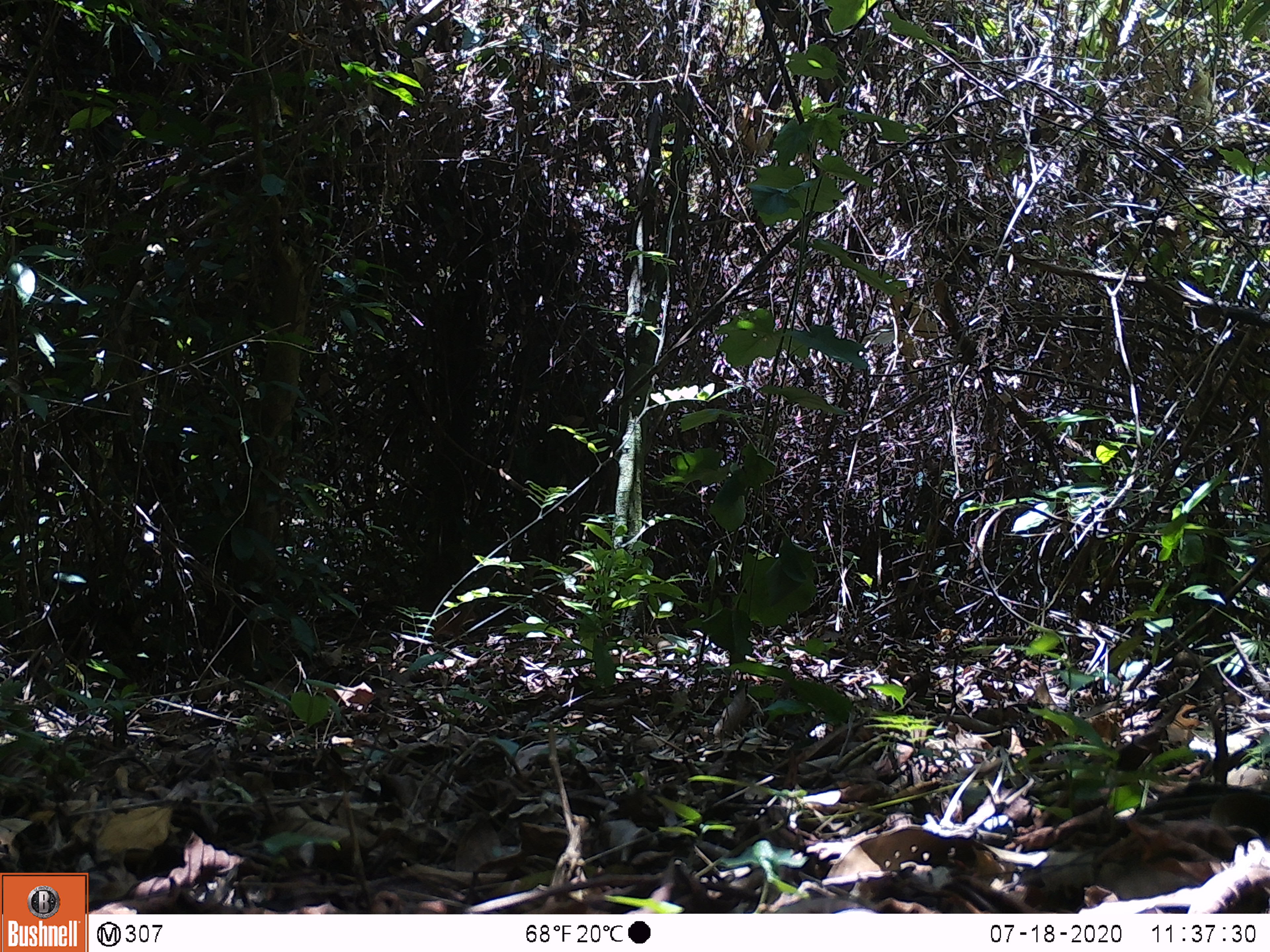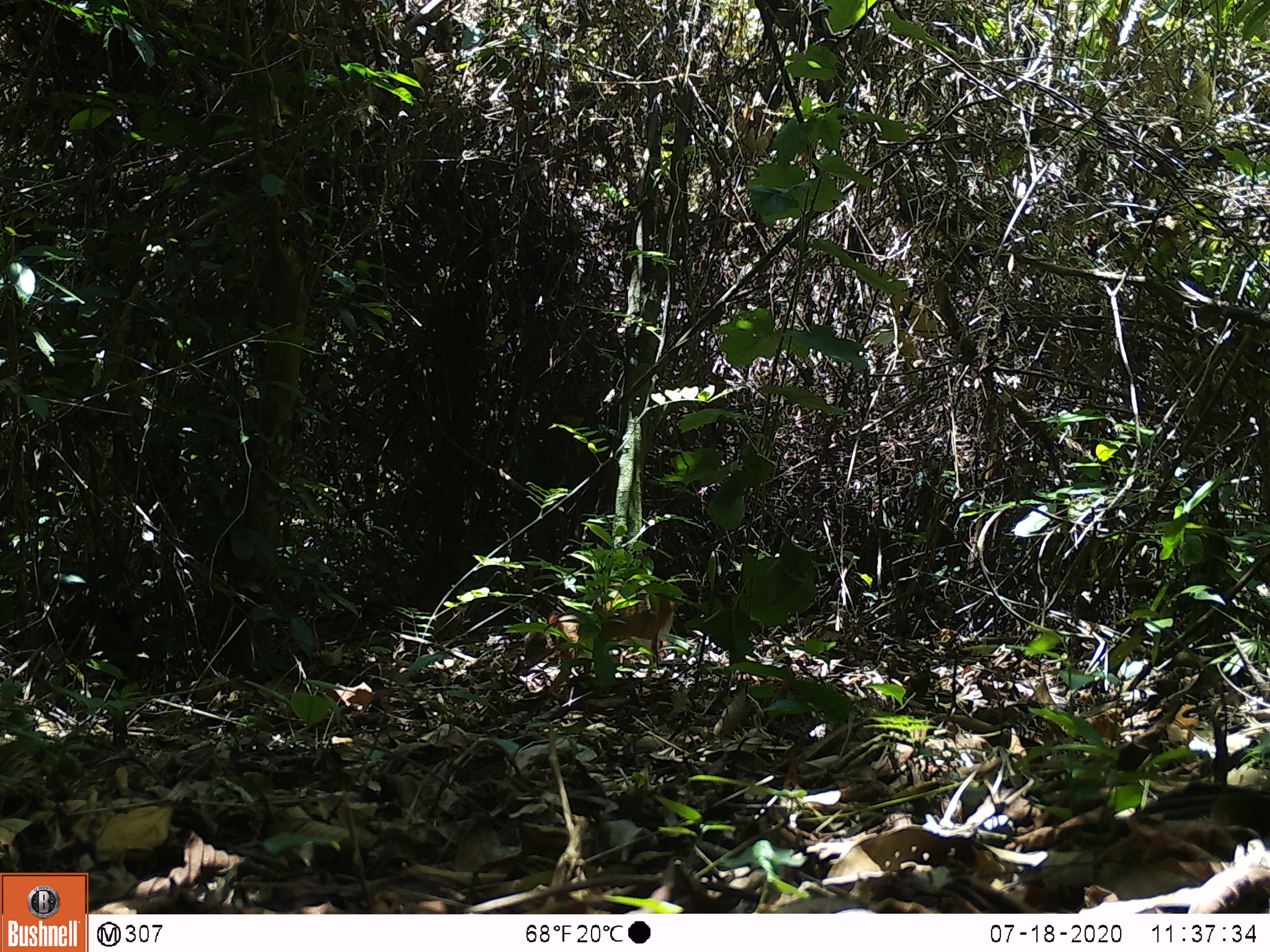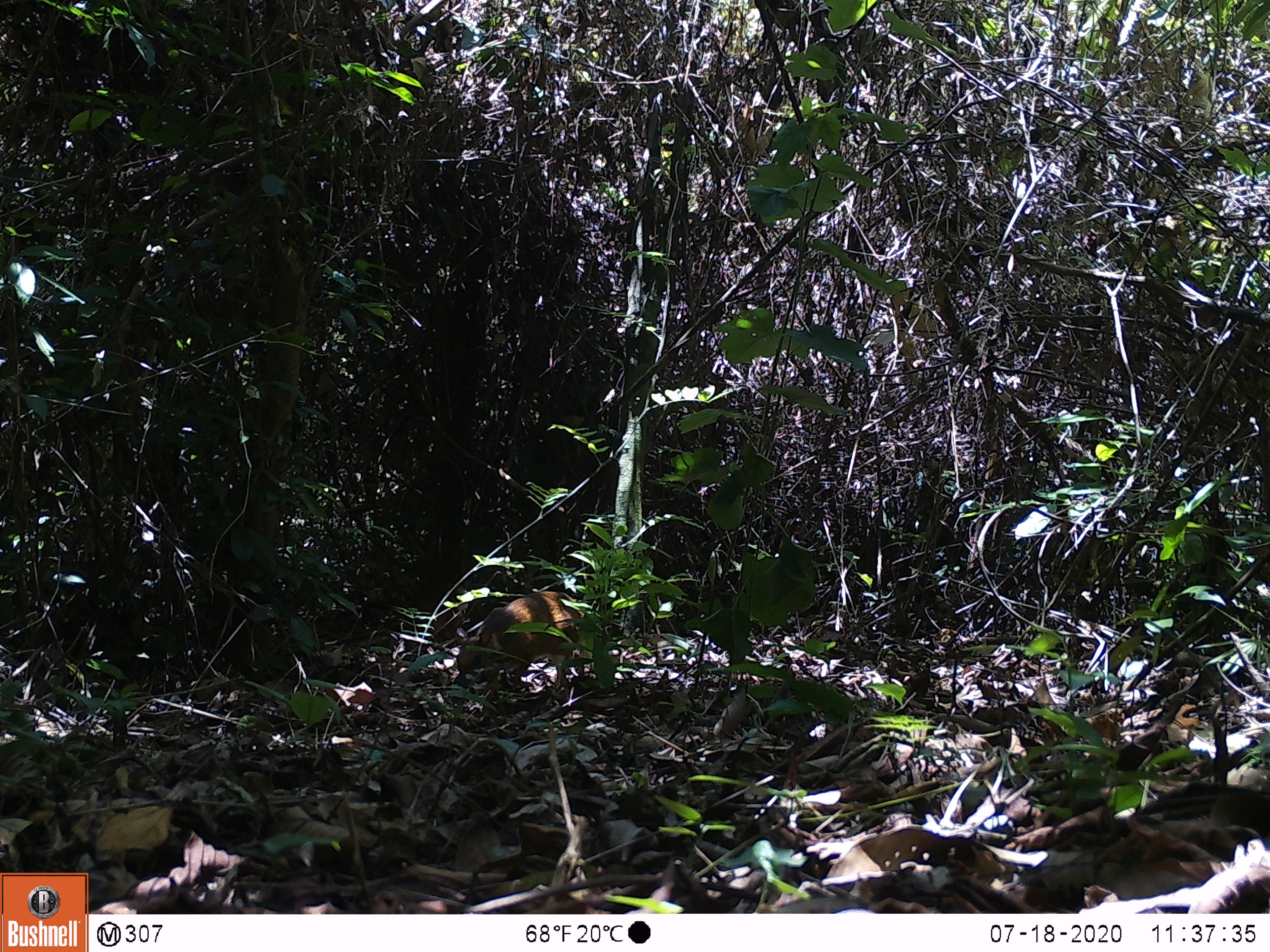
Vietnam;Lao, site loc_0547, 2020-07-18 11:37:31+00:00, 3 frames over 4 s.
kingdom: Animalia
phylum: Chordata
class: Mammalia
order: Artiodactyla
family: Tragulidae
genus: Moschiola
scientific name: Moschiola meminna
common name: chevrotain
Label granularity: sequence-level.